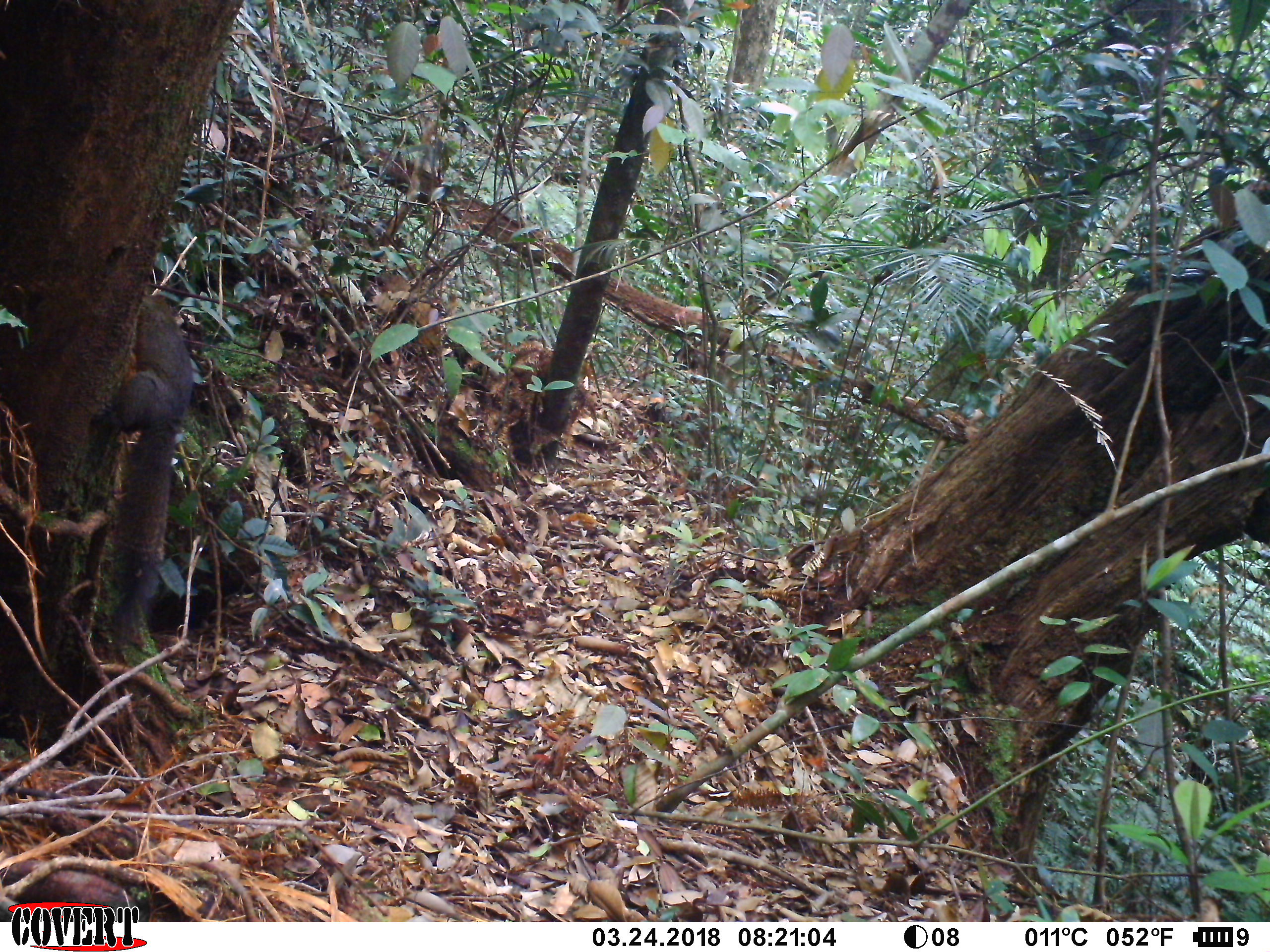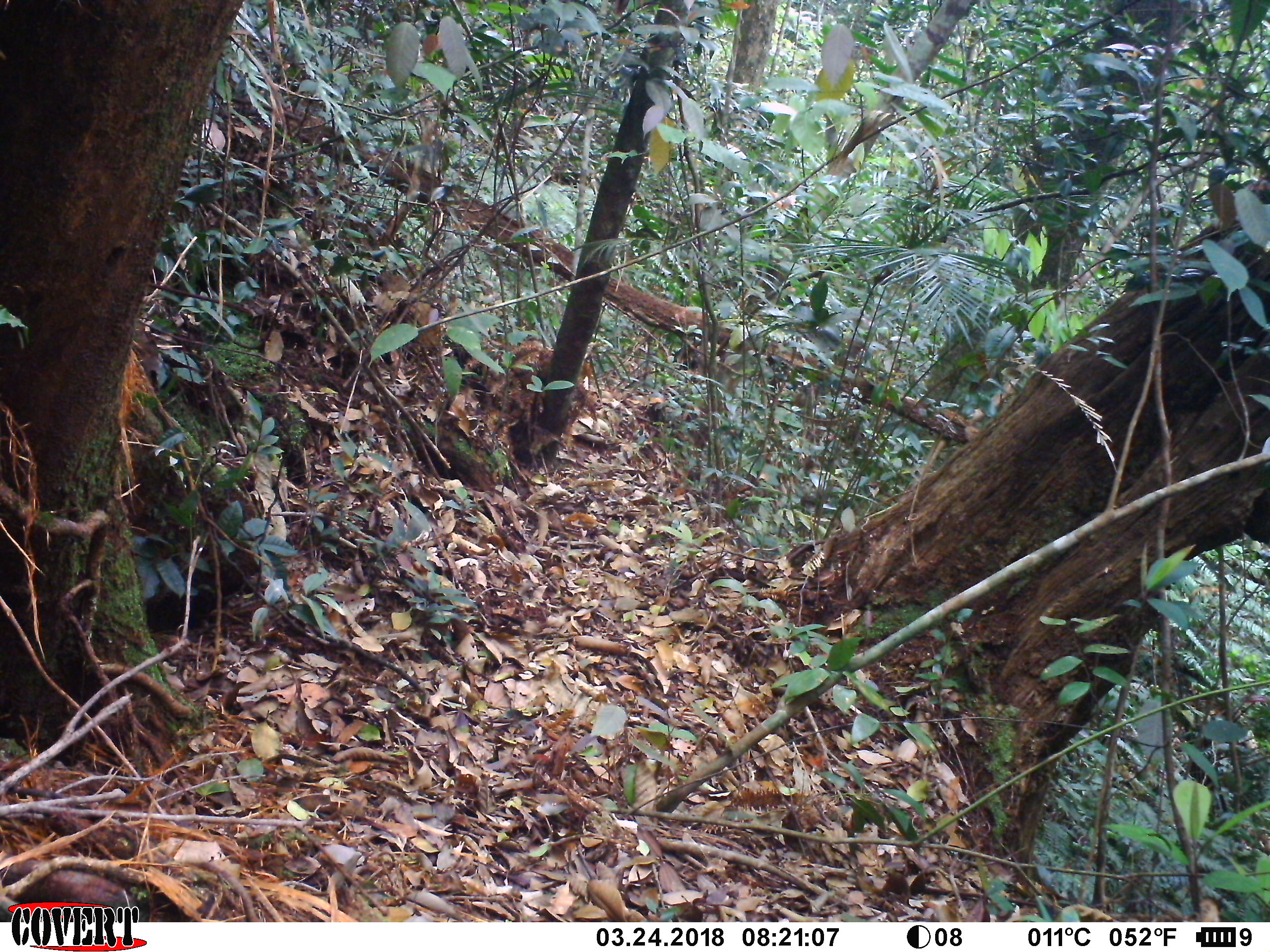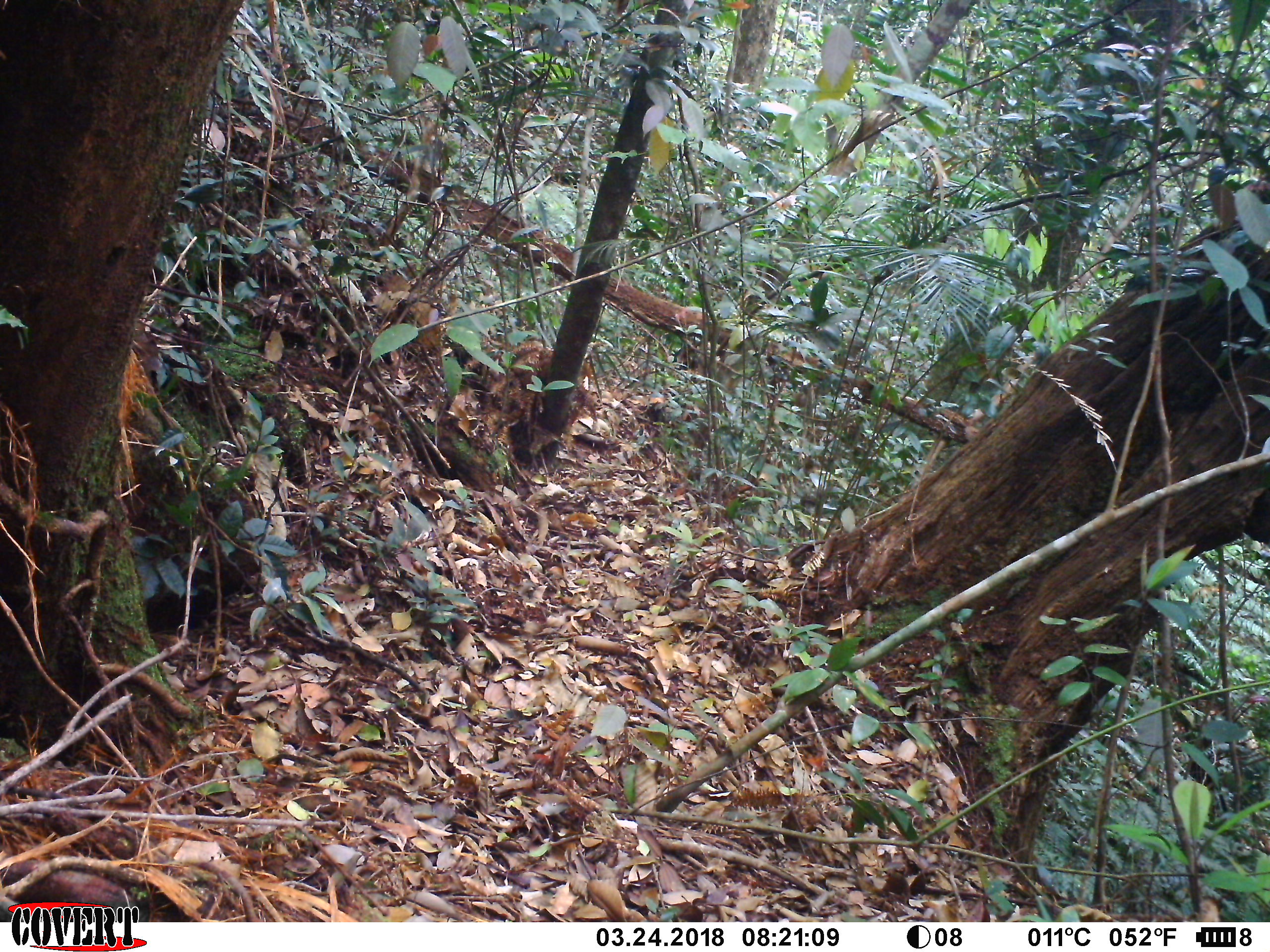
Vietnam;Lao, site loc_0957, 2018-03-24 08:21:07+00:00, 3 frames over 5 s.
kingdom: Animalia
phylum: Chordata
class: Mammalia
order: Rodentia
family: Sciuridae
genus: Sciurus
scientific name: Sciurus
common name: squirrel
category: unidentified squirrel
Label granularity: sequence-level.